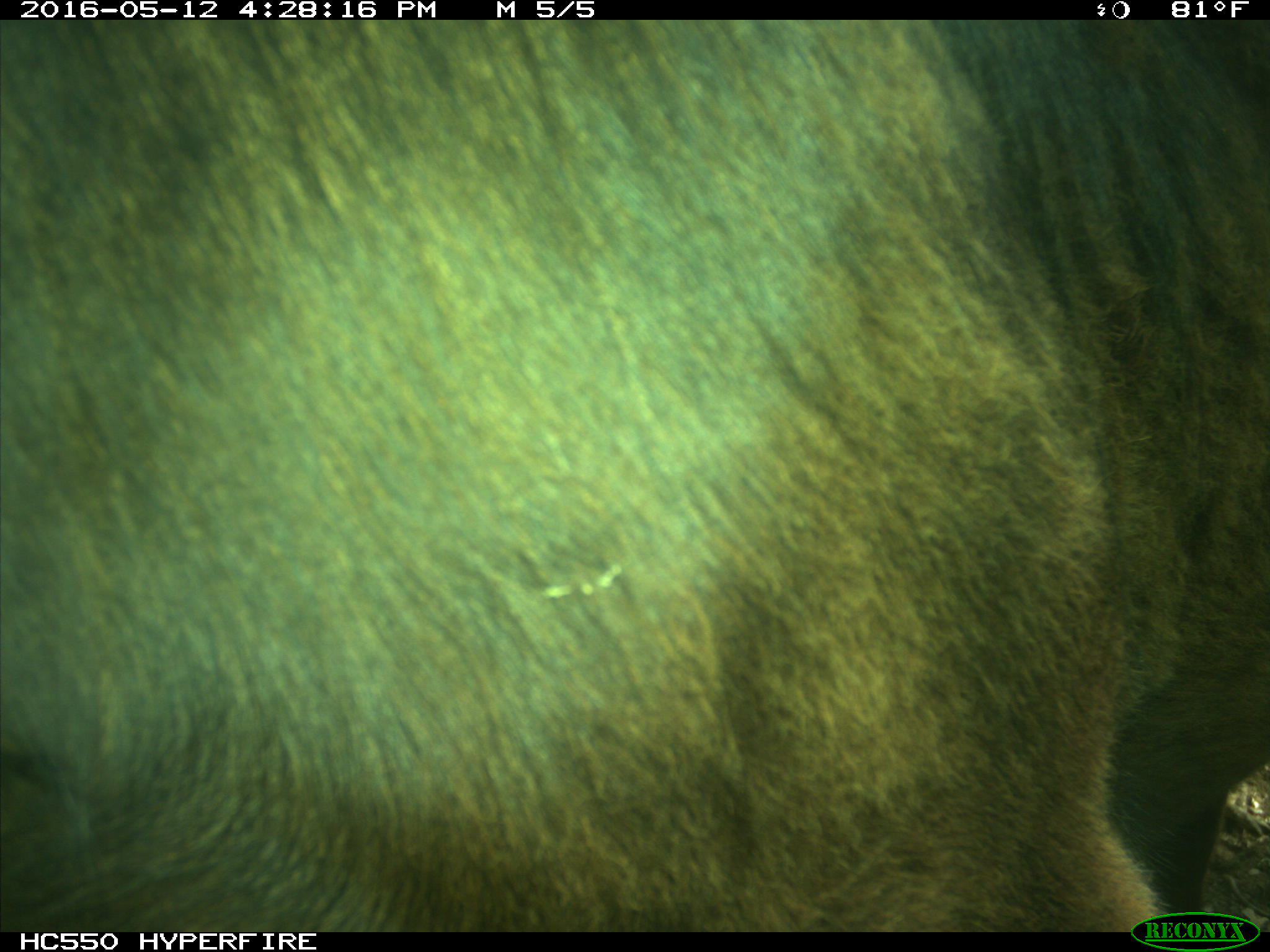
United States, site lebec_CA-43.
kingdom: Animalia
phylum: Chordata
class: Mammalia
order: Artiodactyla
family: Bovidae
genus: Bos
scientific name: Bos taurus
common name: domestic cow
Bos taurus (domestic cow).